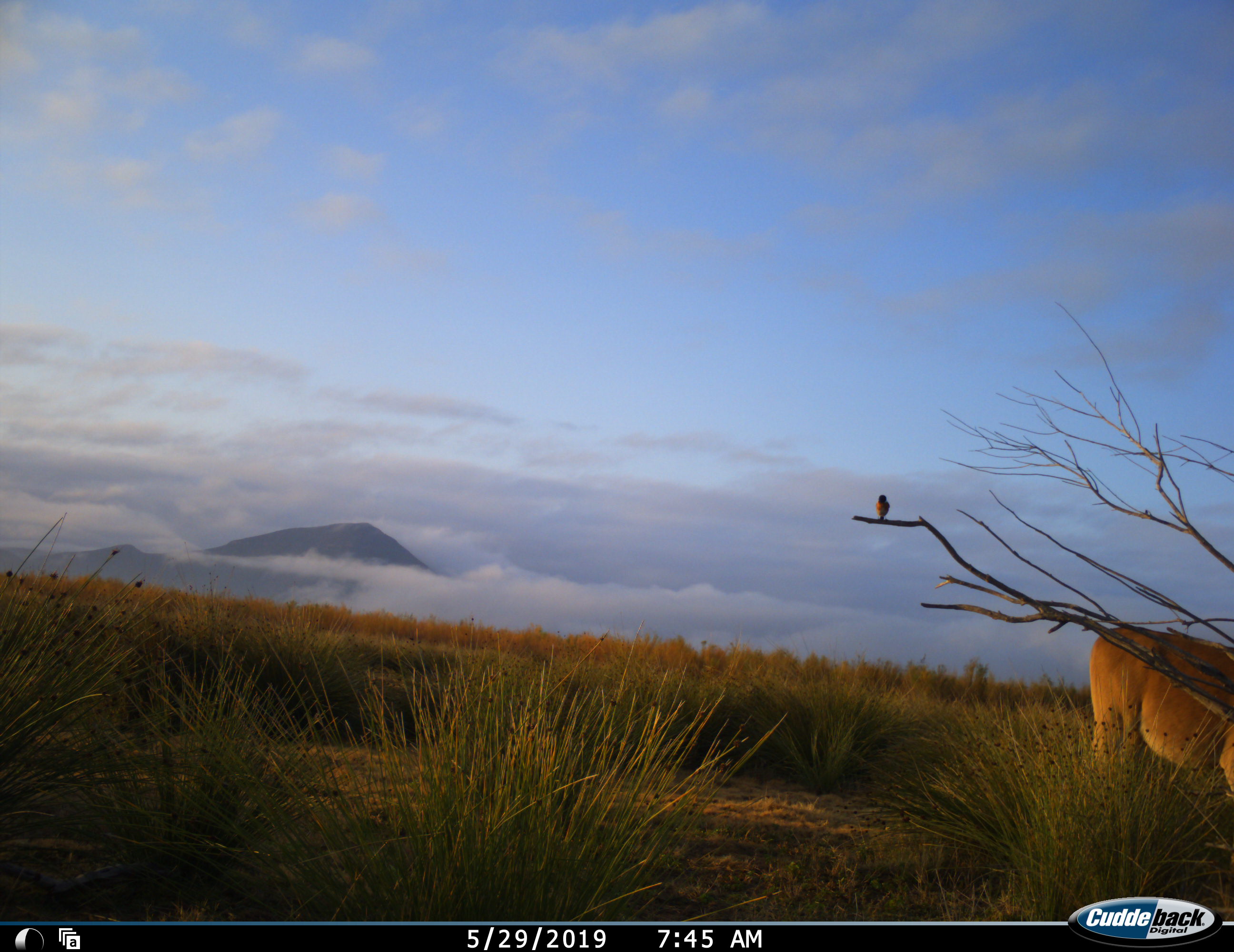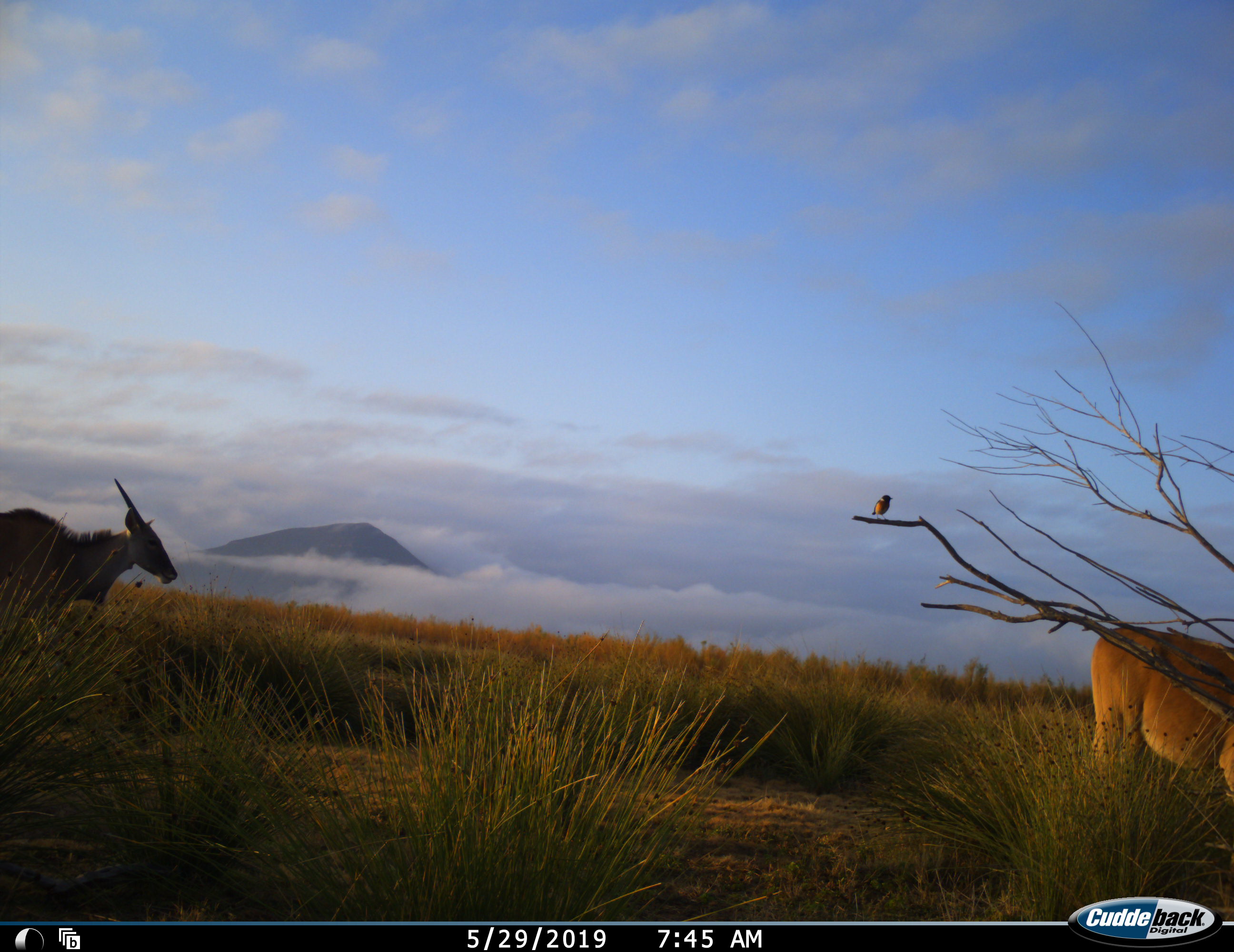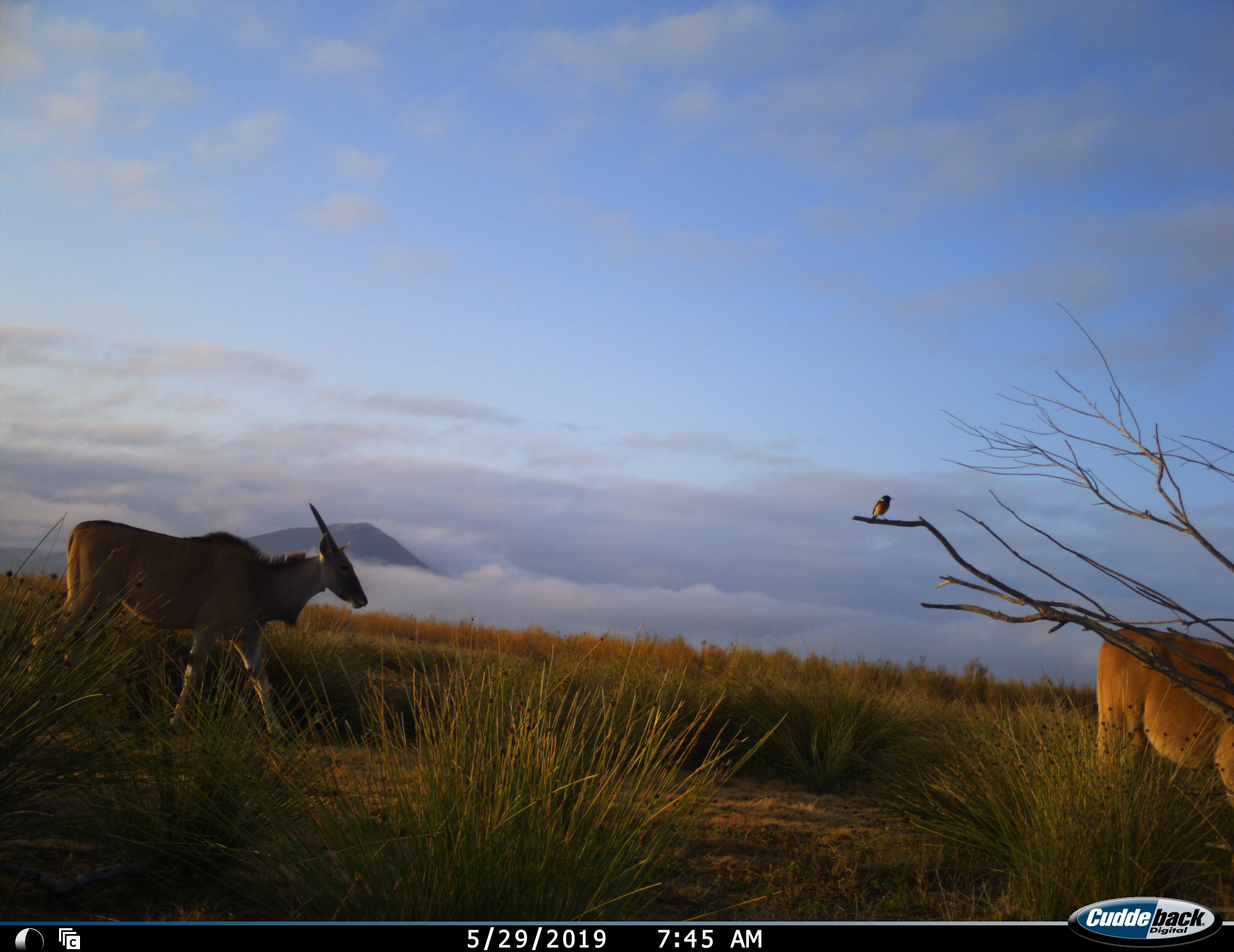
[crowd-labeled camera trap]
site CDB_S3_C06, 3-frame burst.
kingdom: Animalia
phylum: Chordata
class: Mammalia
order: Artiodactyla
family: Bovidae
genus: Tragelaphus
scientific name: Tragelaphus oryx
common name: eland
Eland (Tragelaphus oryx), count 2. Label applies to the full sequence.